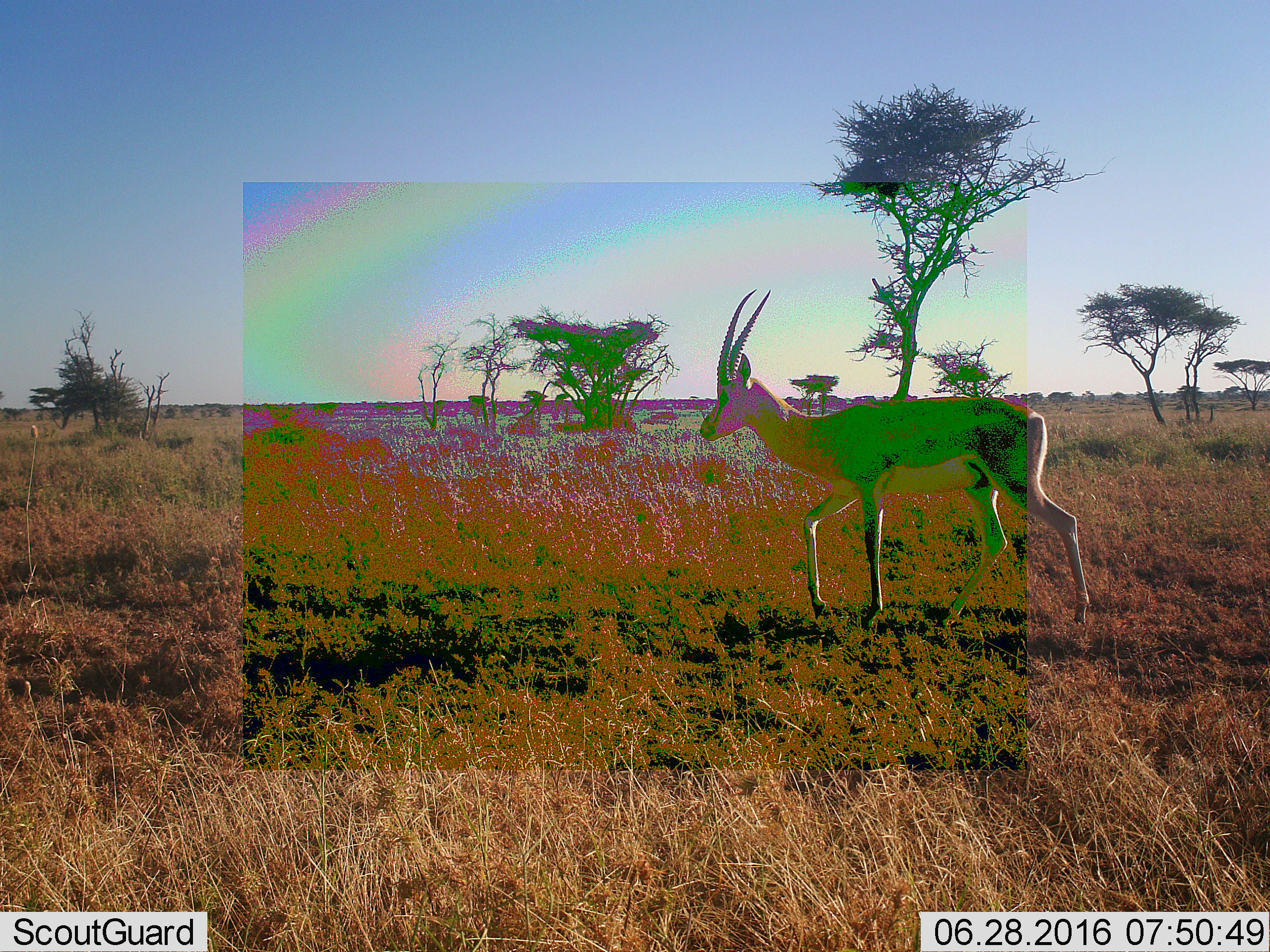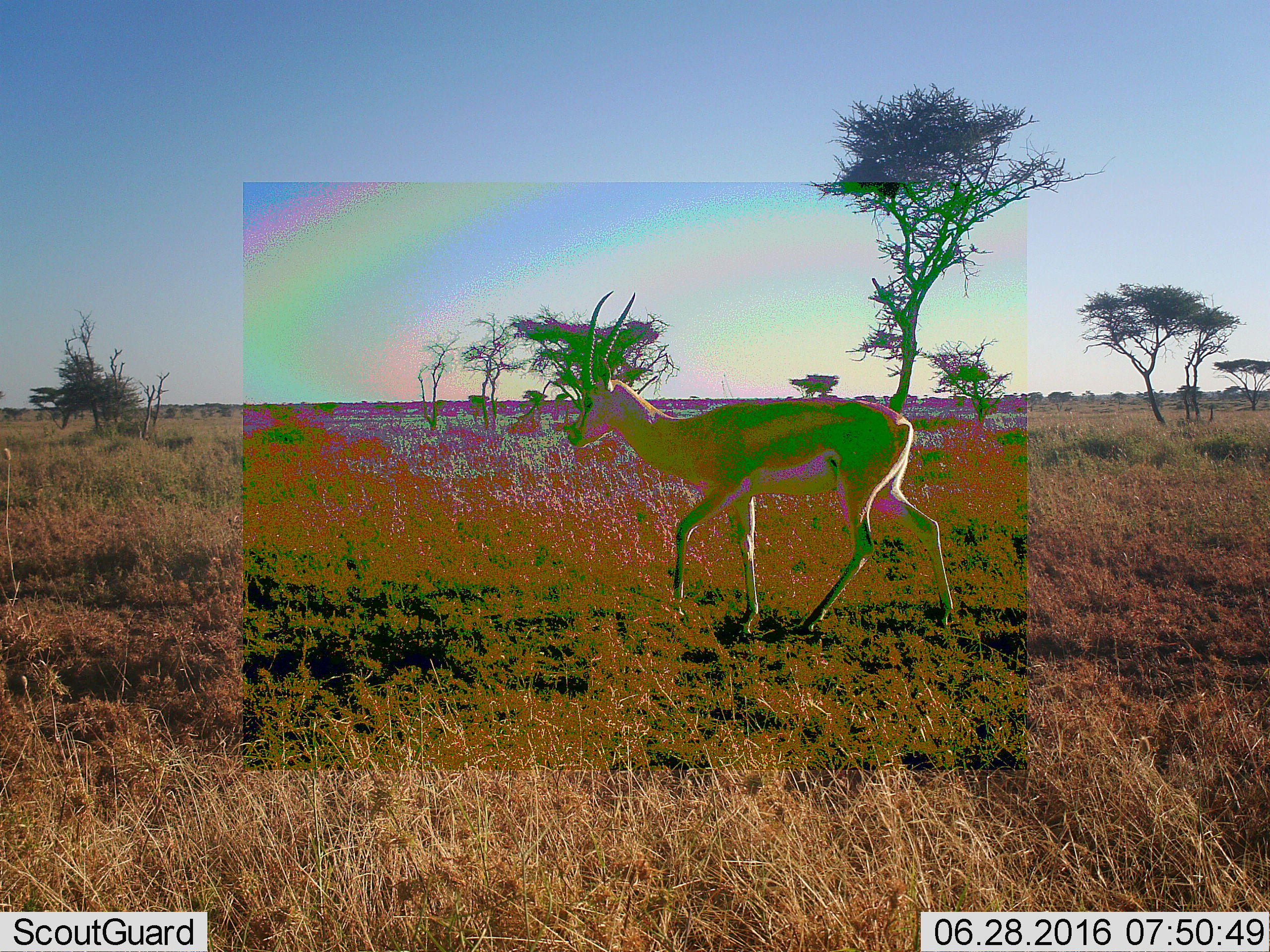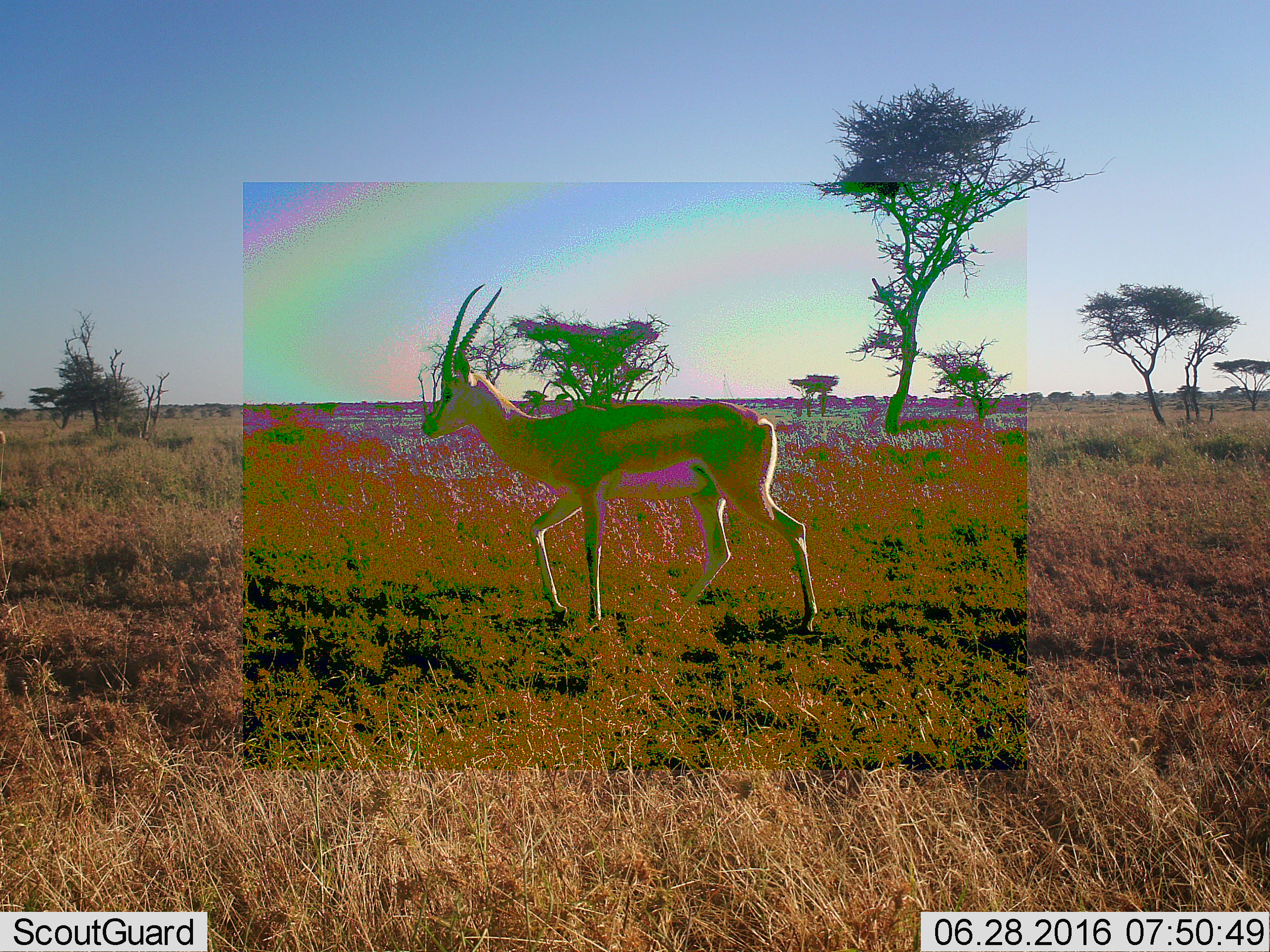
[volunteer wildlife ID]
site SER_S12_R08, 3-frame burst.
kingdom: Animalia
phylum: Chordata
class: Mammalia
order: Artiodactyla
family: Bovidae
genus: Eudorcas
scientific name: Eudorcas thomsonii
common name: thomson's gazelle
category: gazellethomsons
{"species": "gazellethomsons (thomson's gazelle) (Eudorcas thomsonii)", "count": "1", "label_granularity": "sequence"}